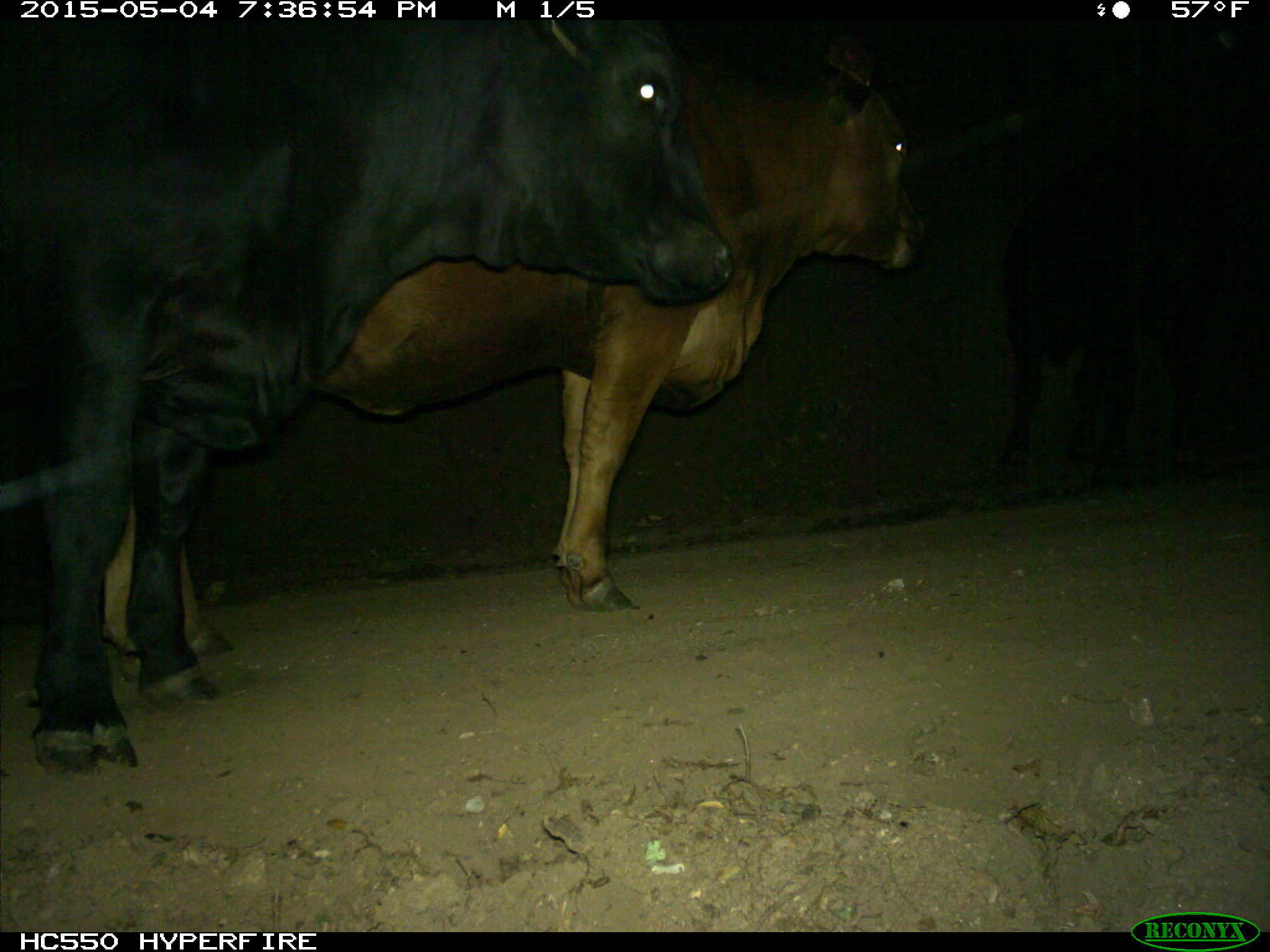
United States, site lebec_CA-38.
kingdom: Animalia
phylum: Chordata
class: Mammalia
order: Artiodactyla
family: Bovidae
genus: Bos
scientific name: Bos taurus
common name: domestic cow